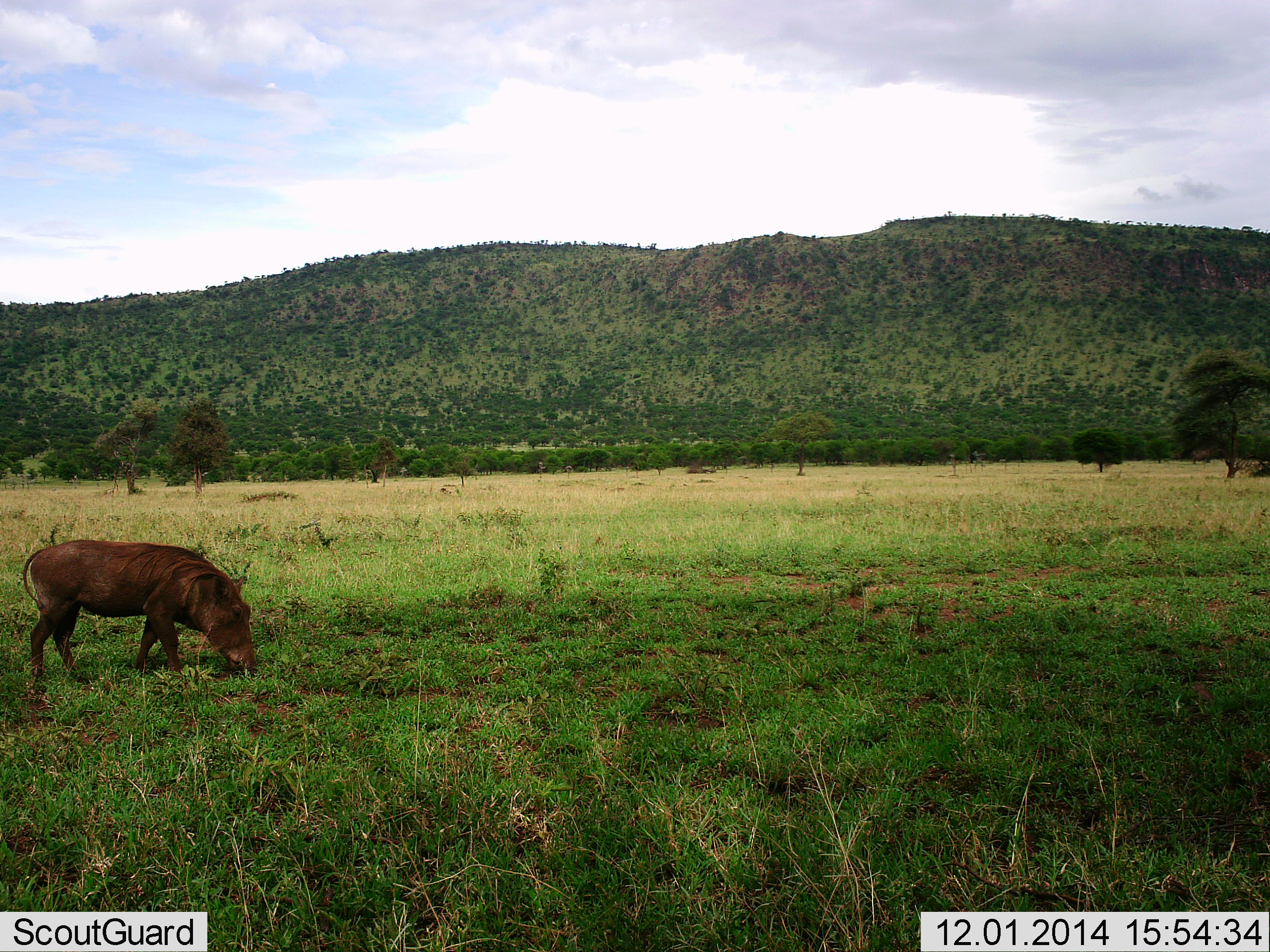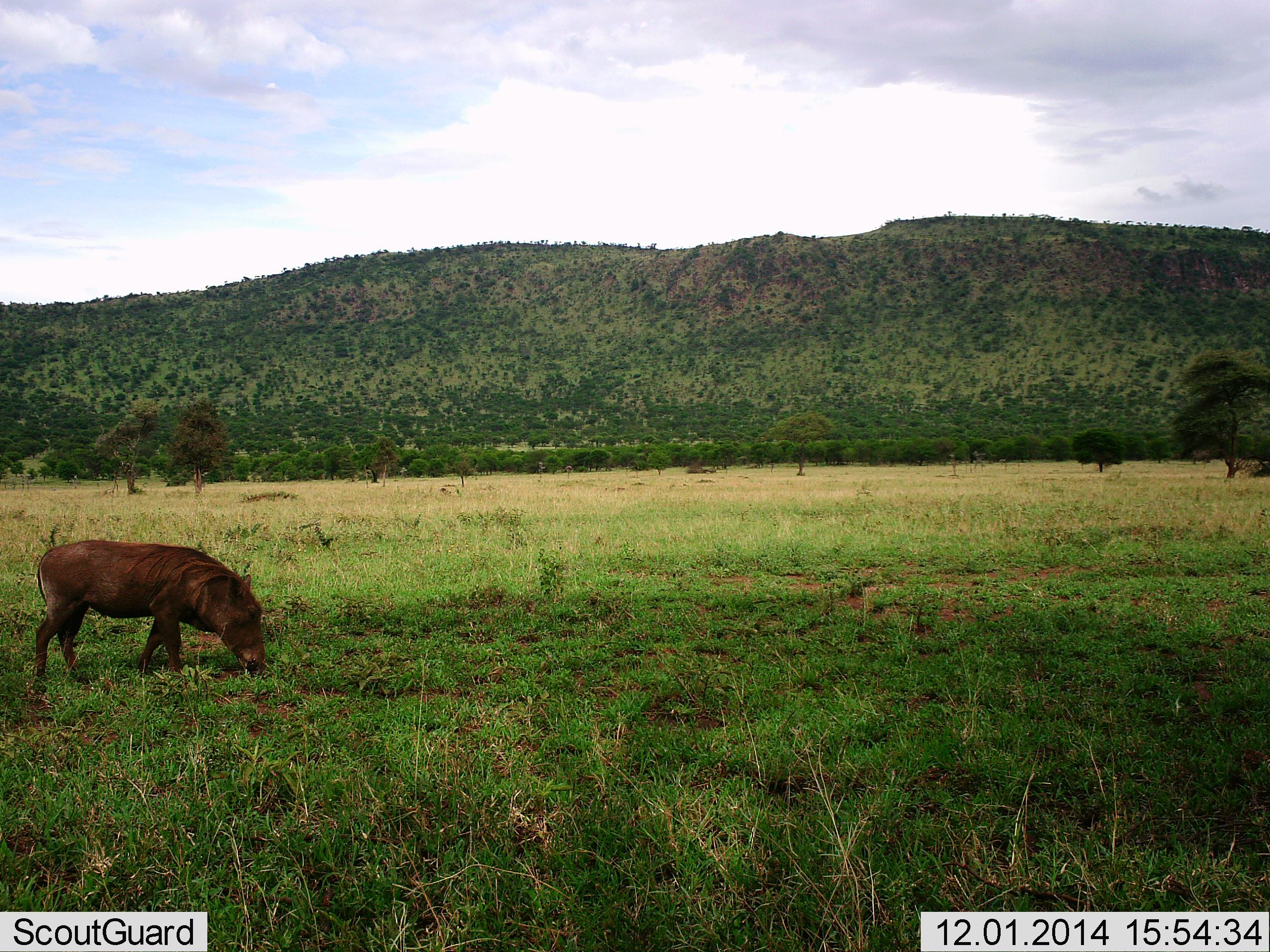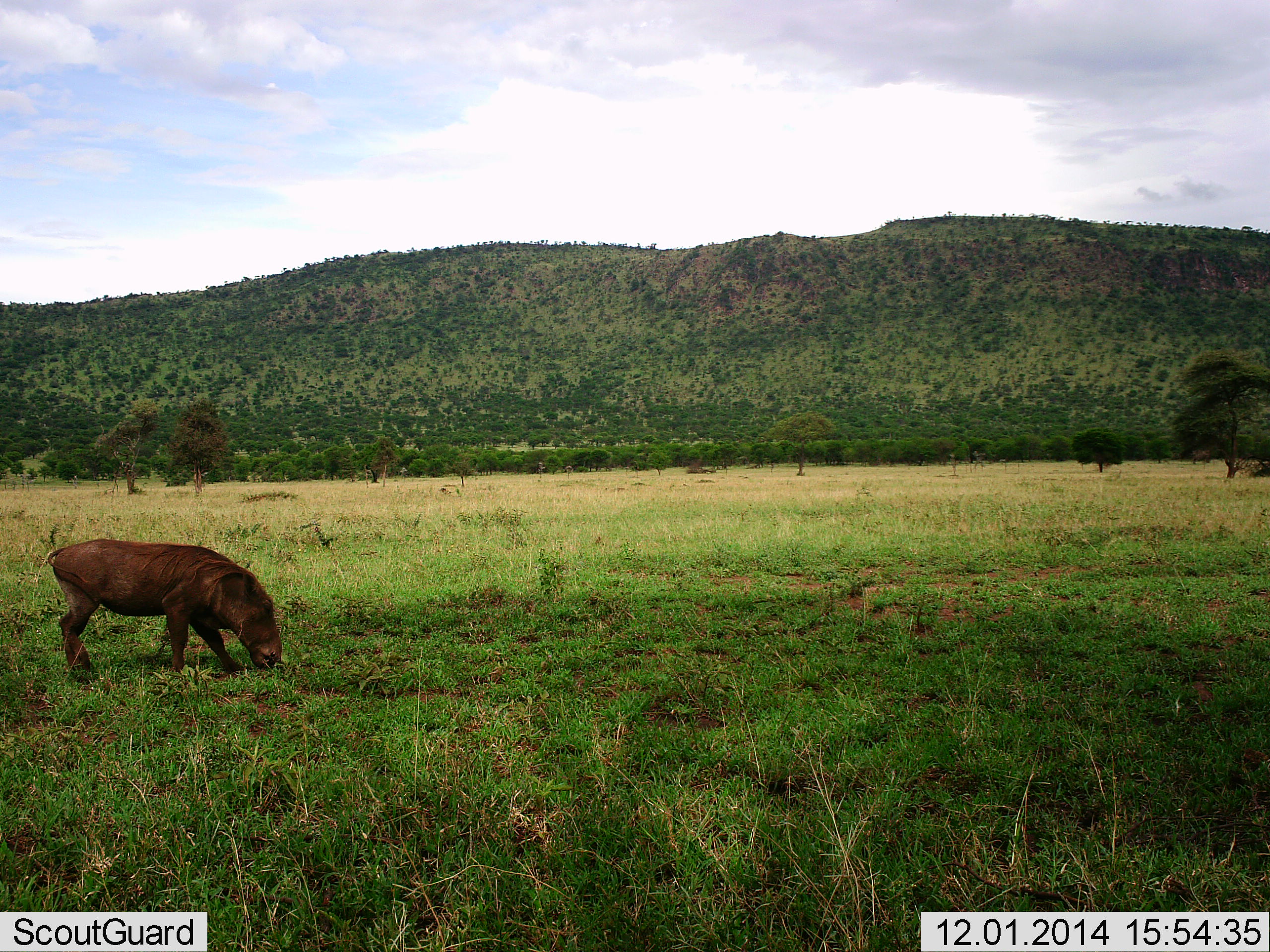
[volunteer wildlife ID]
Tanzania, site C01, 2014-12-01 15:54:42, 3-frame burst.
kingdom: Animalia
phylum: Chordata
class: Mammalia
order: Artiodactyla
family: Suidae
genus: Phacochoerus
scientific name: Phacochoerus africanus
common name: warthog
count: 1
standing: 30%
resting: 0%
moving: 20%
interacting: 0%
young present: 0%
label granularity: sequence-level